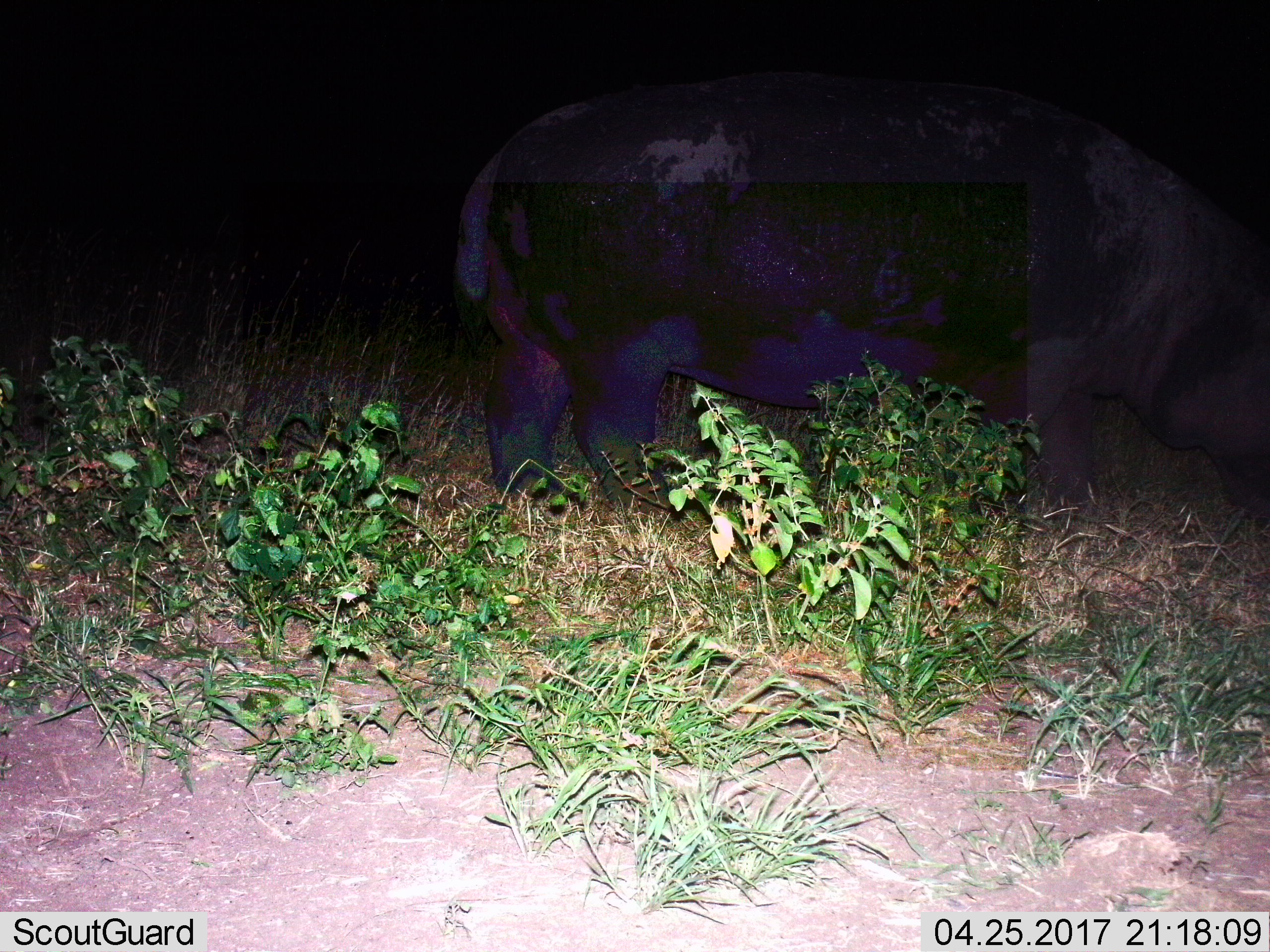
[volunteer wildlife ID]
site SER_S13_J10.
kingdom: Animalia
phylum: Chordata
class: Mammalia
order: Artiodactyla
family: Hippopotamidae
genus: Hippopotamus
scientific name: Hippopotamus amphibius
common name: hippopotamus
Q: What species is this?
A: Hippopotamus (Hippopotamus amphibius).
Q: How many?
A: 1.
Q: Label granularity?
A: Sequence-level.